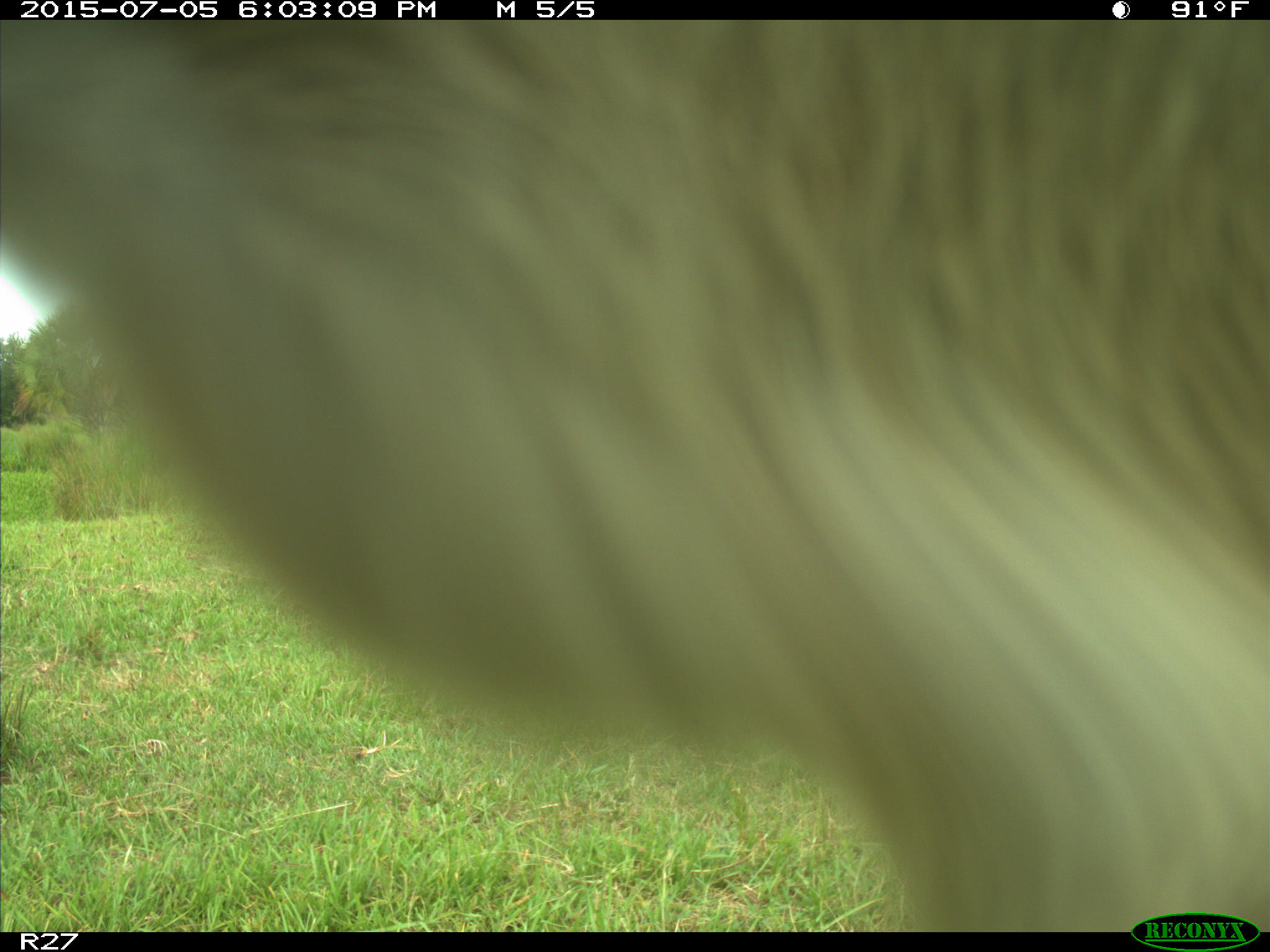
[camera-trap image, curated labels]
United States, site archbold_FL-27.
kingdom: Animalia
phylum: Chordata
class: Mammalia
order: Artiodactyla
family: Bovidae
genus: Bos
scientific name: Bos taurus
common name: domestic cow